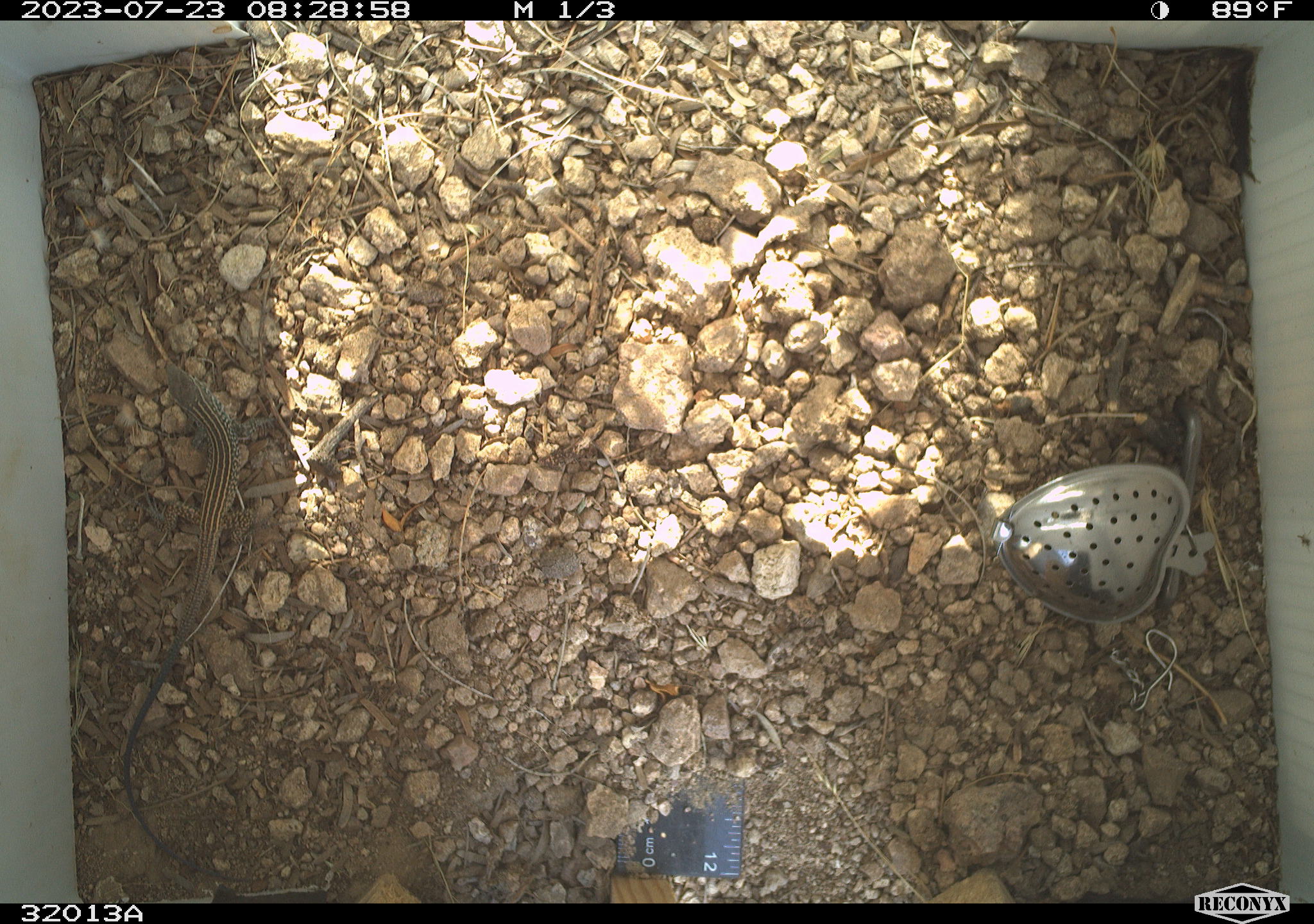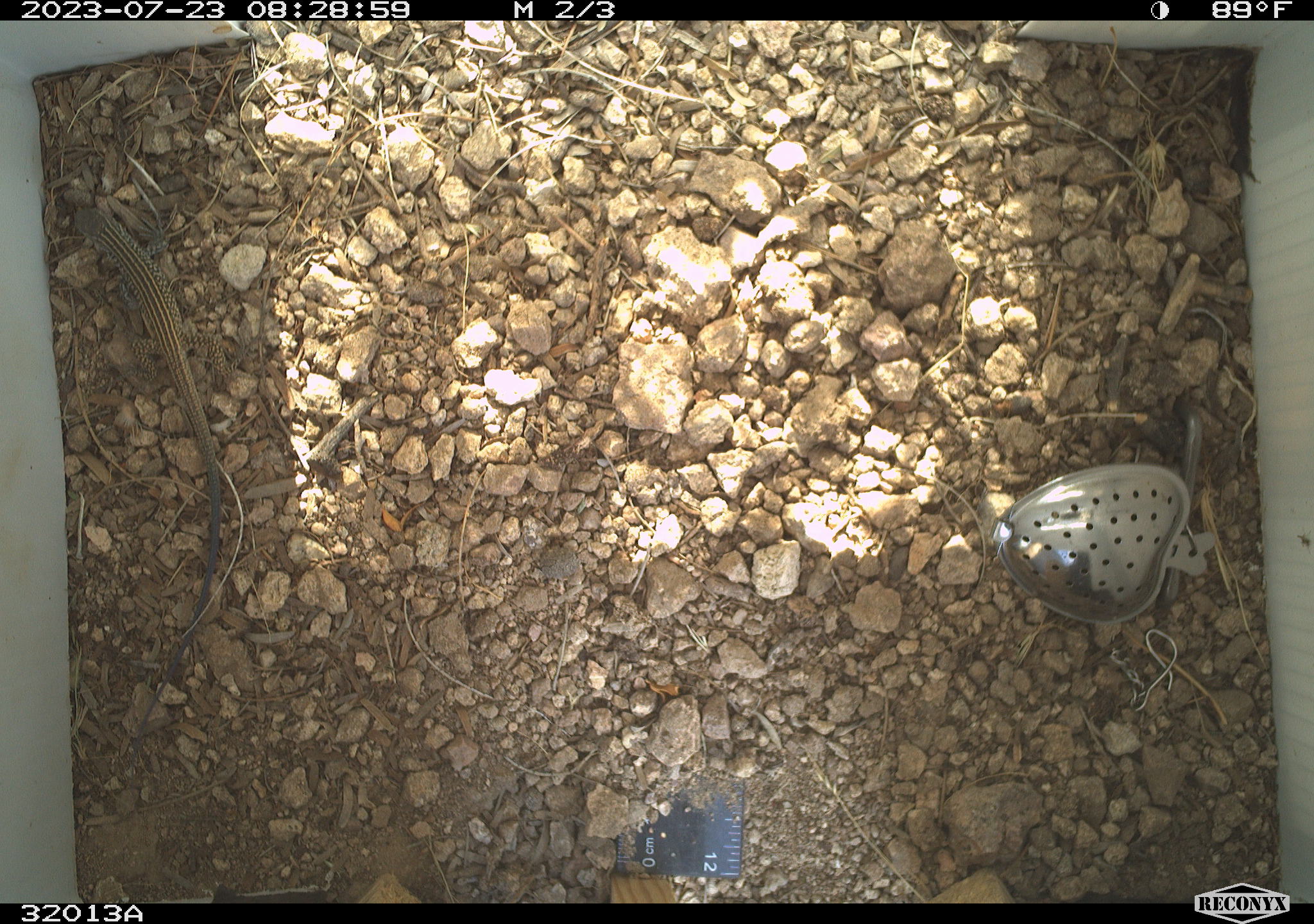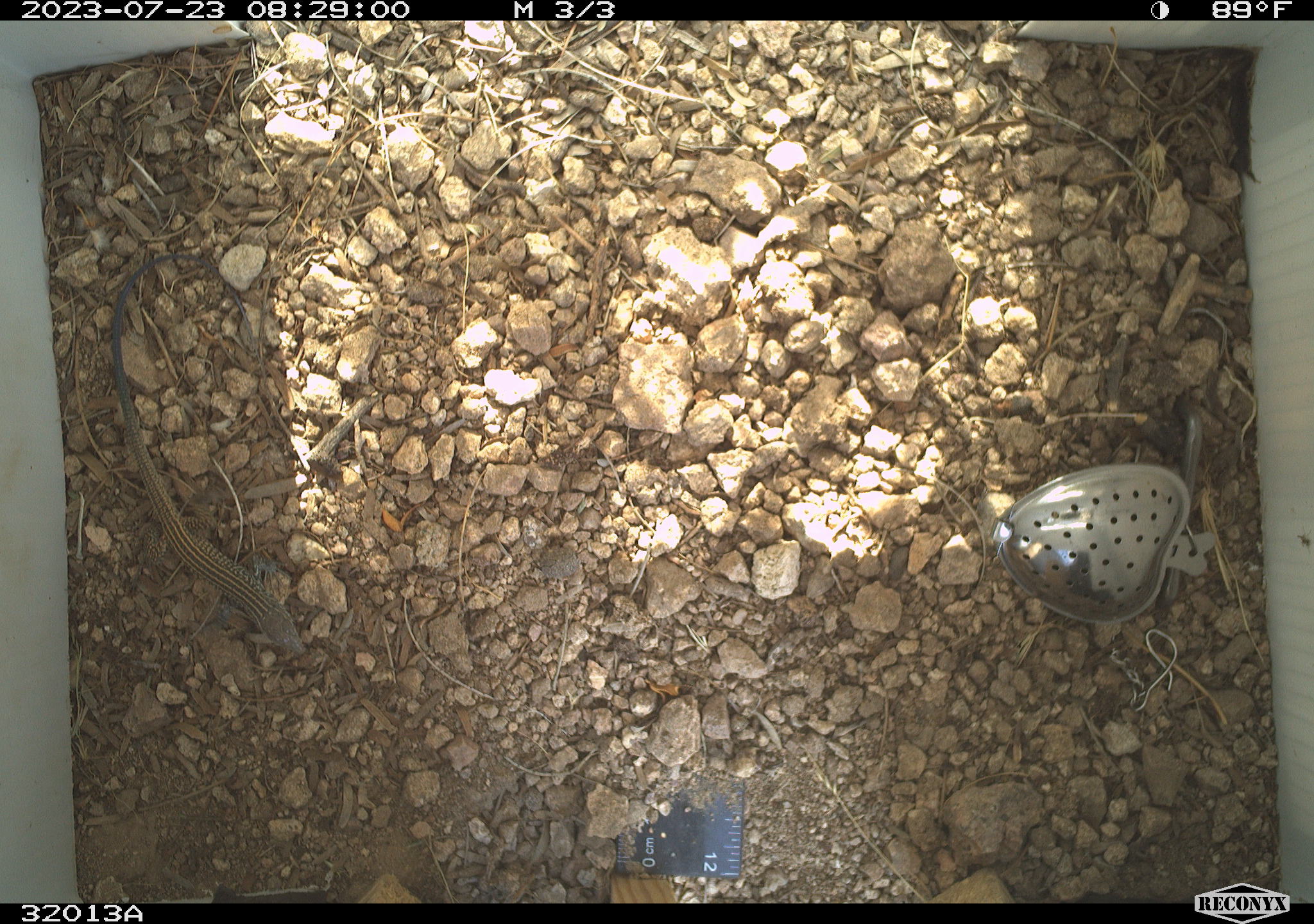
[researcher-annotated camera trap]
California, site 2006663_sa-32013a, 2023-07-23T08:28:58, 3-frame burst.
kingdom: Animalia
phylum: Chordata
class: Reptilia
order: Squamata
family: Teiidae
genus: Aspidoscelis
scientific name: Aspidoscelis tigris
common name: western whiptail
Western whiptail (Aspidoscelis tigris).